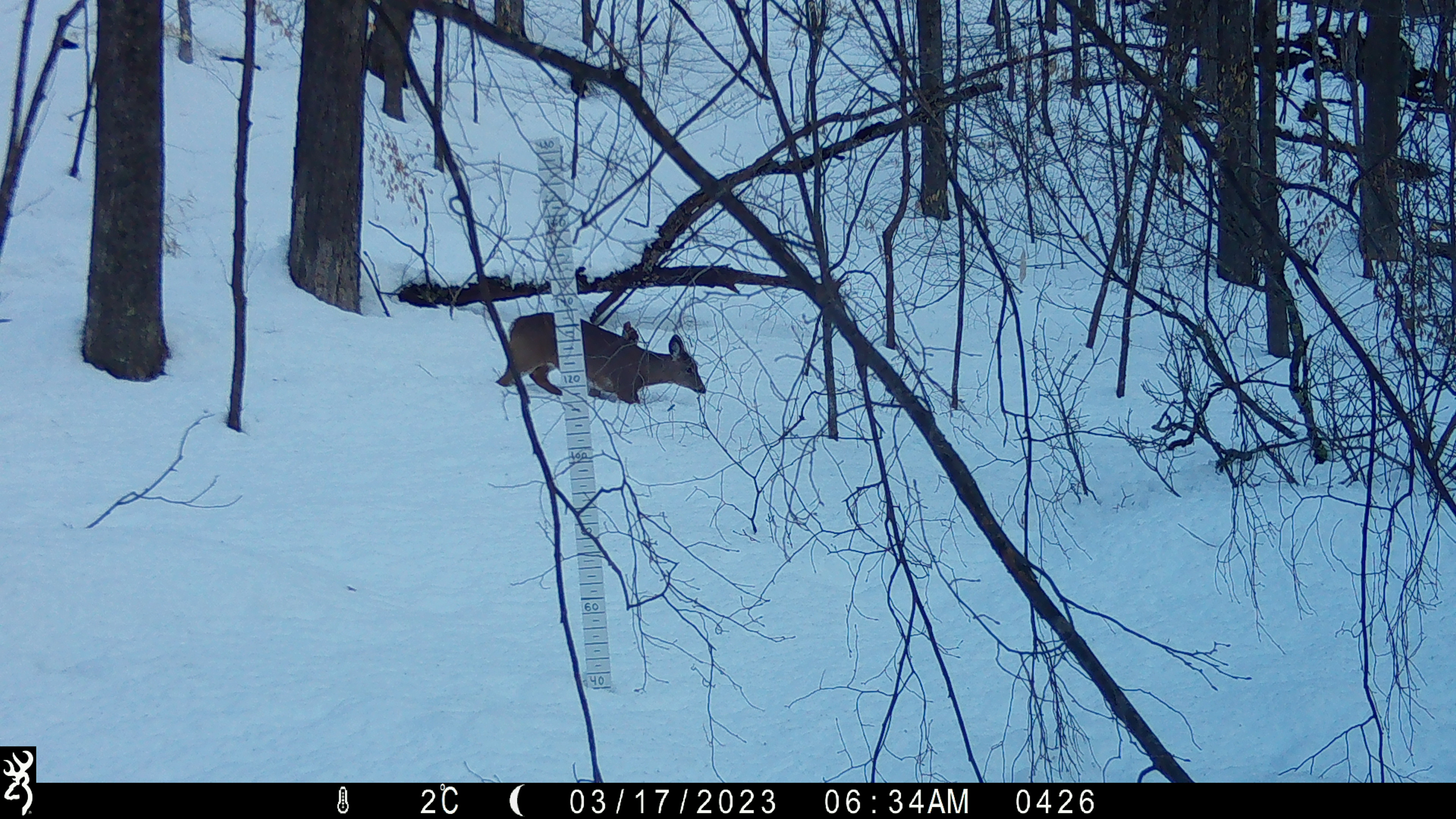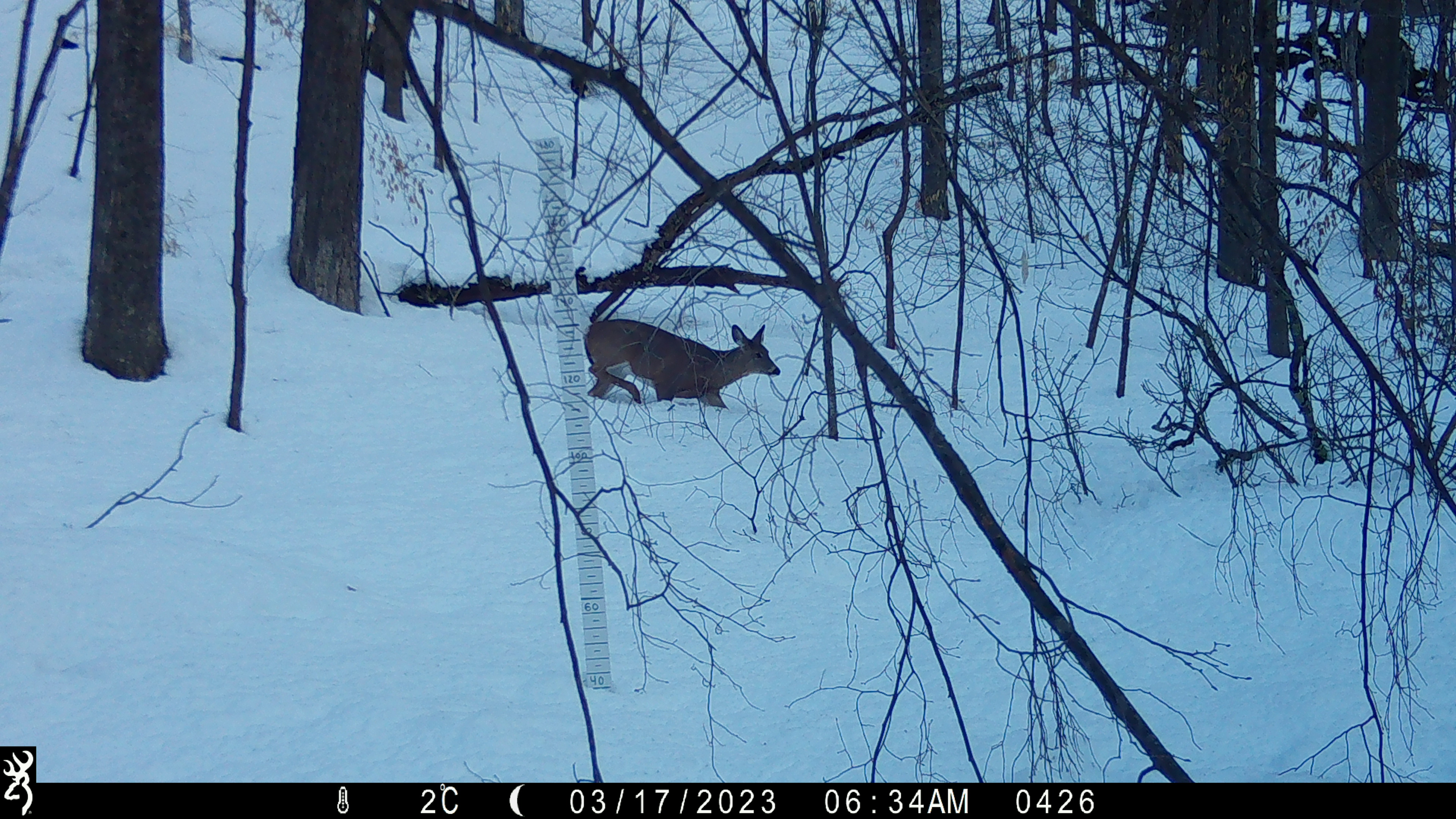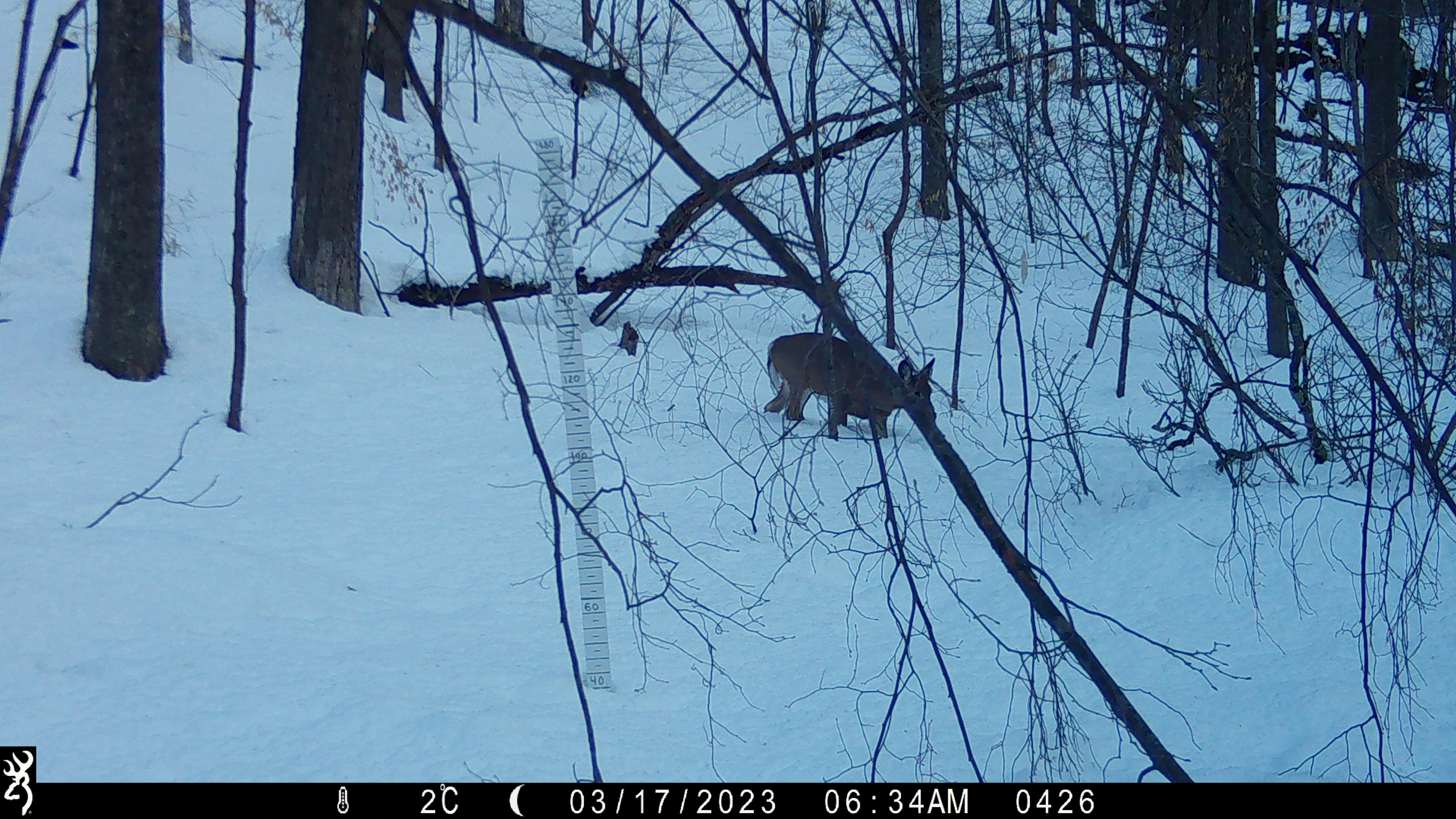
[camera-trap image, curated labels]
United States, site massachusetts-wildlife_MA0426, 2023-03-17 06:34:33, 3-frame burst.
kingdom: Animalia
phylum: Chordata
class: Mammalia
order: Artiodactyla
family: Cervidae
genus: Odocoileus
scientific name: Odocoileus virginianus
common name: white-tailed deer